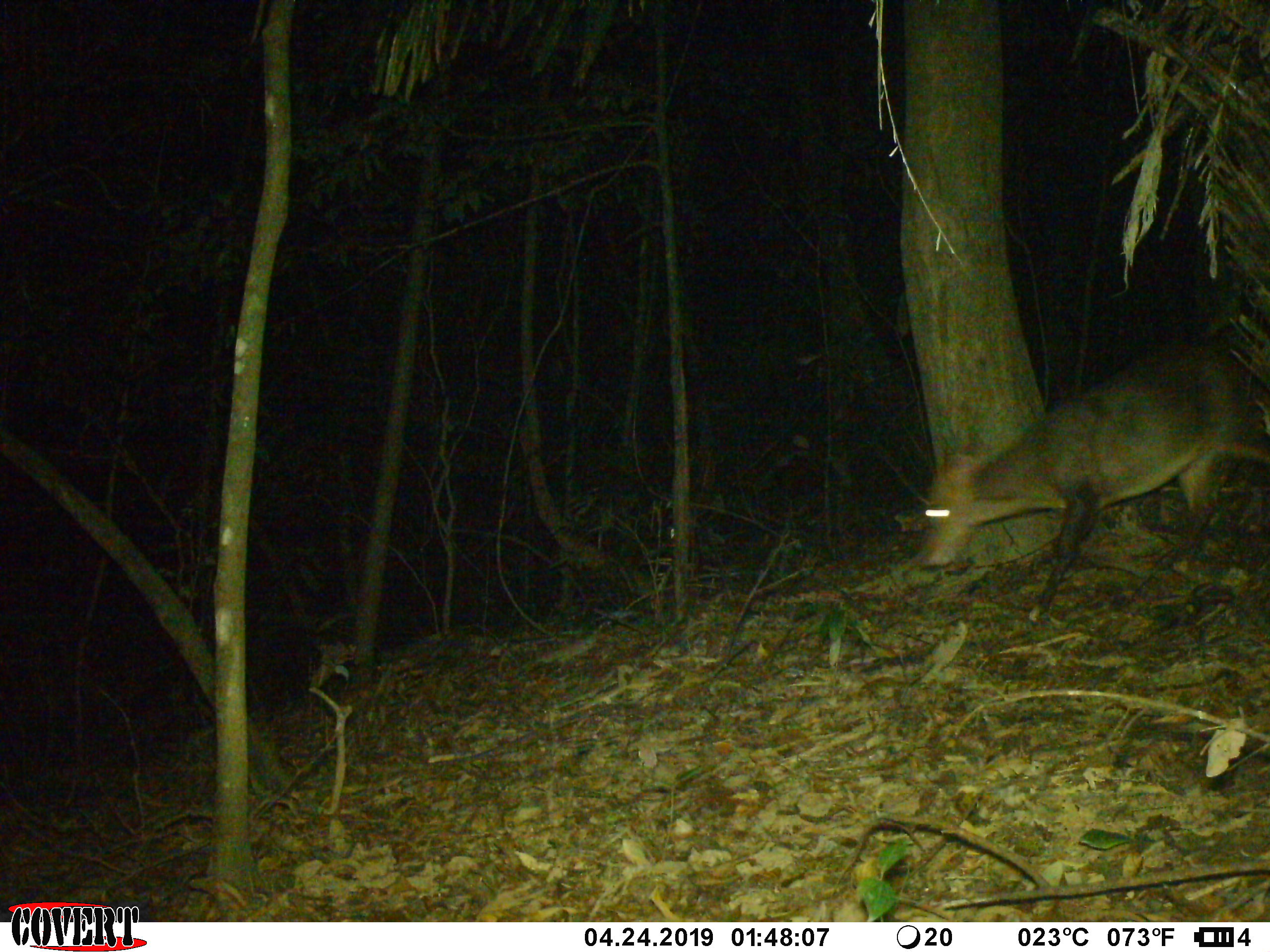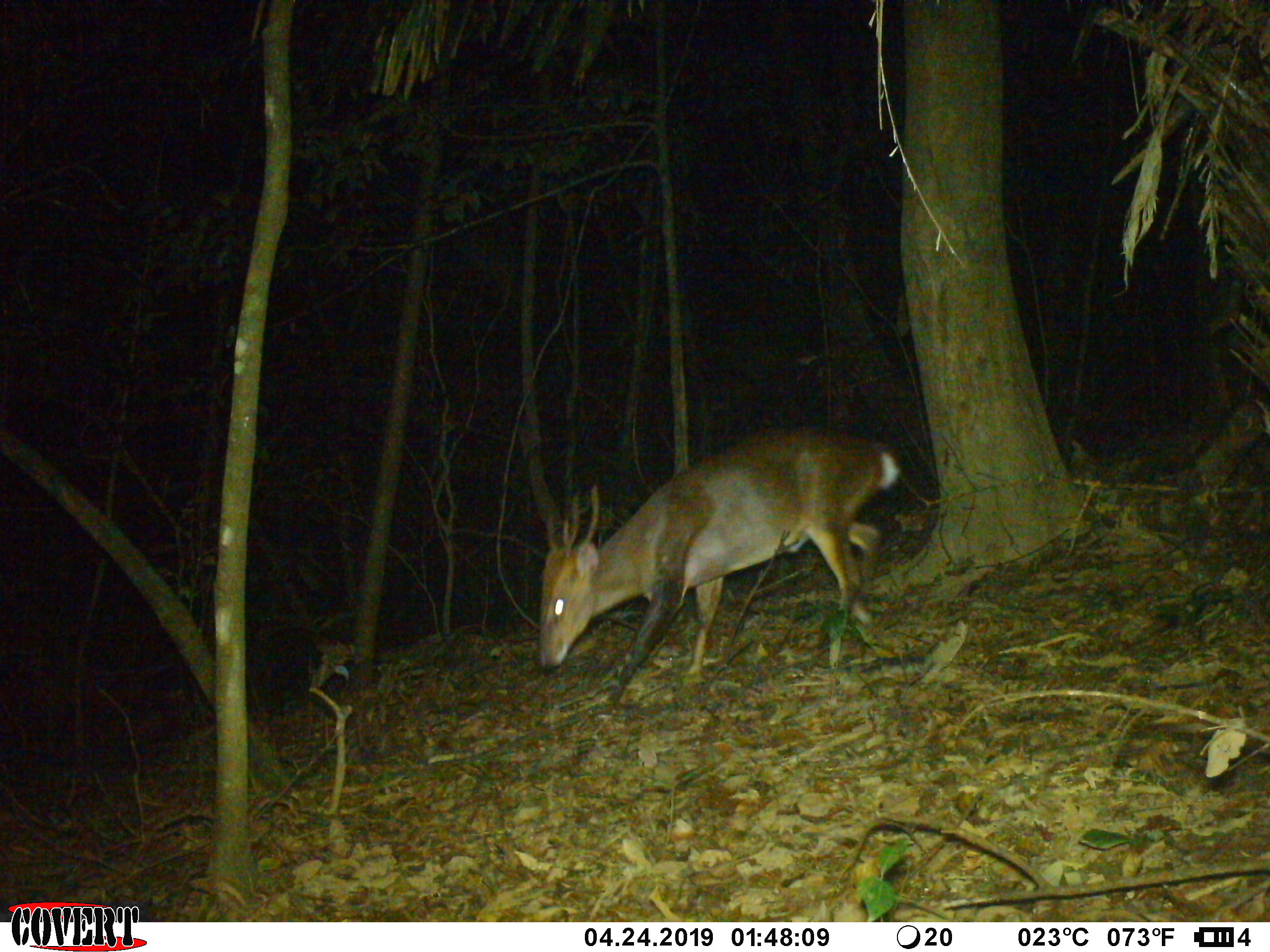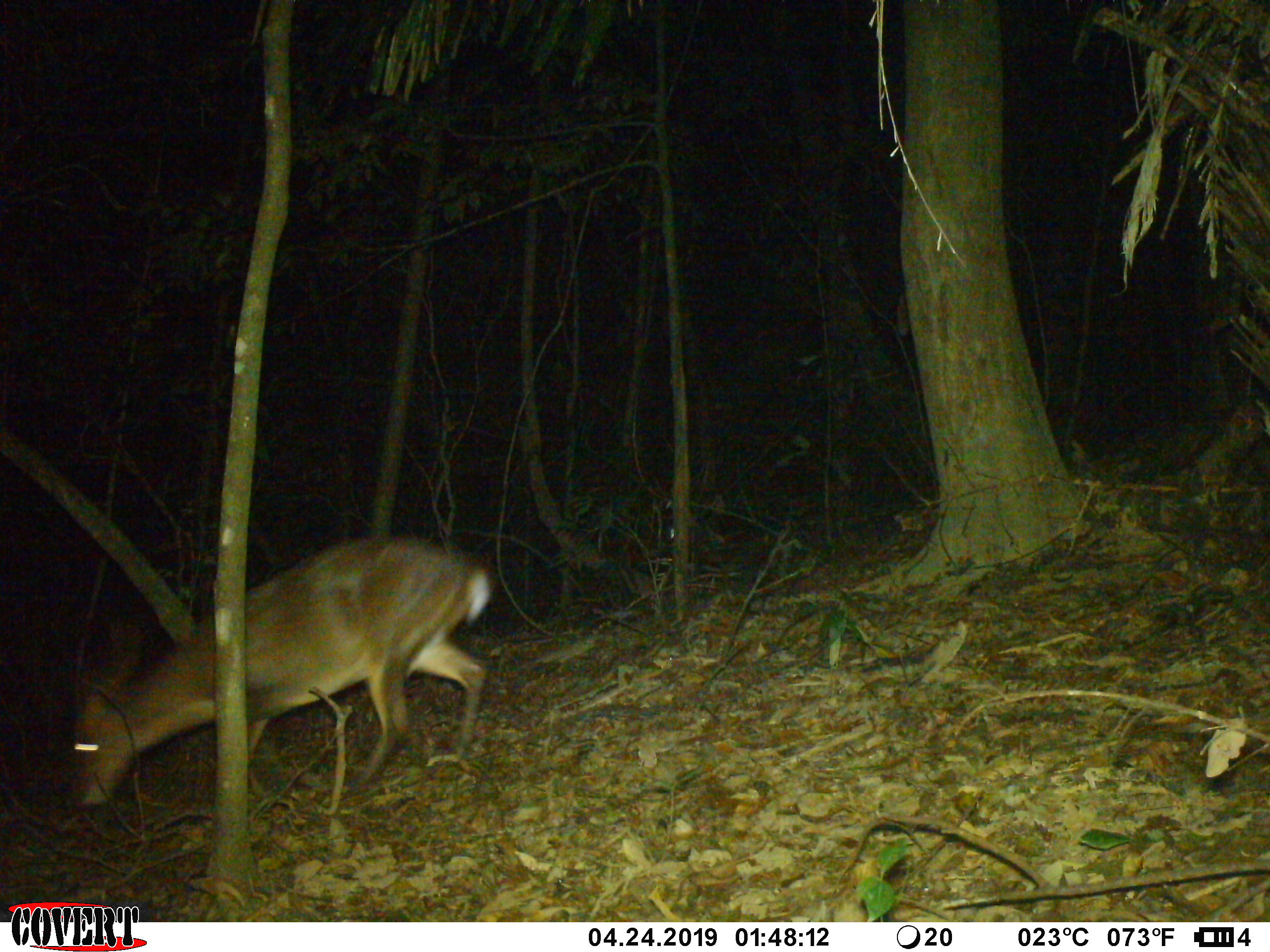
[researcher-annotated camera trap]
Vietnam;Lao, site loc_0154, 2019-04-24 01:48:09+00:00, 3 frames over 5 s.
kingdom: Animalia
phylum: Chordata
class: Mammalia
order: Artiodactyla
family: Cervidae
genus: Muntiacus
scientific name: Muntiacus vuquangensis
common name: large-antlered muntjac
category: large antlered muntjac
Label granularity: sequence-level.